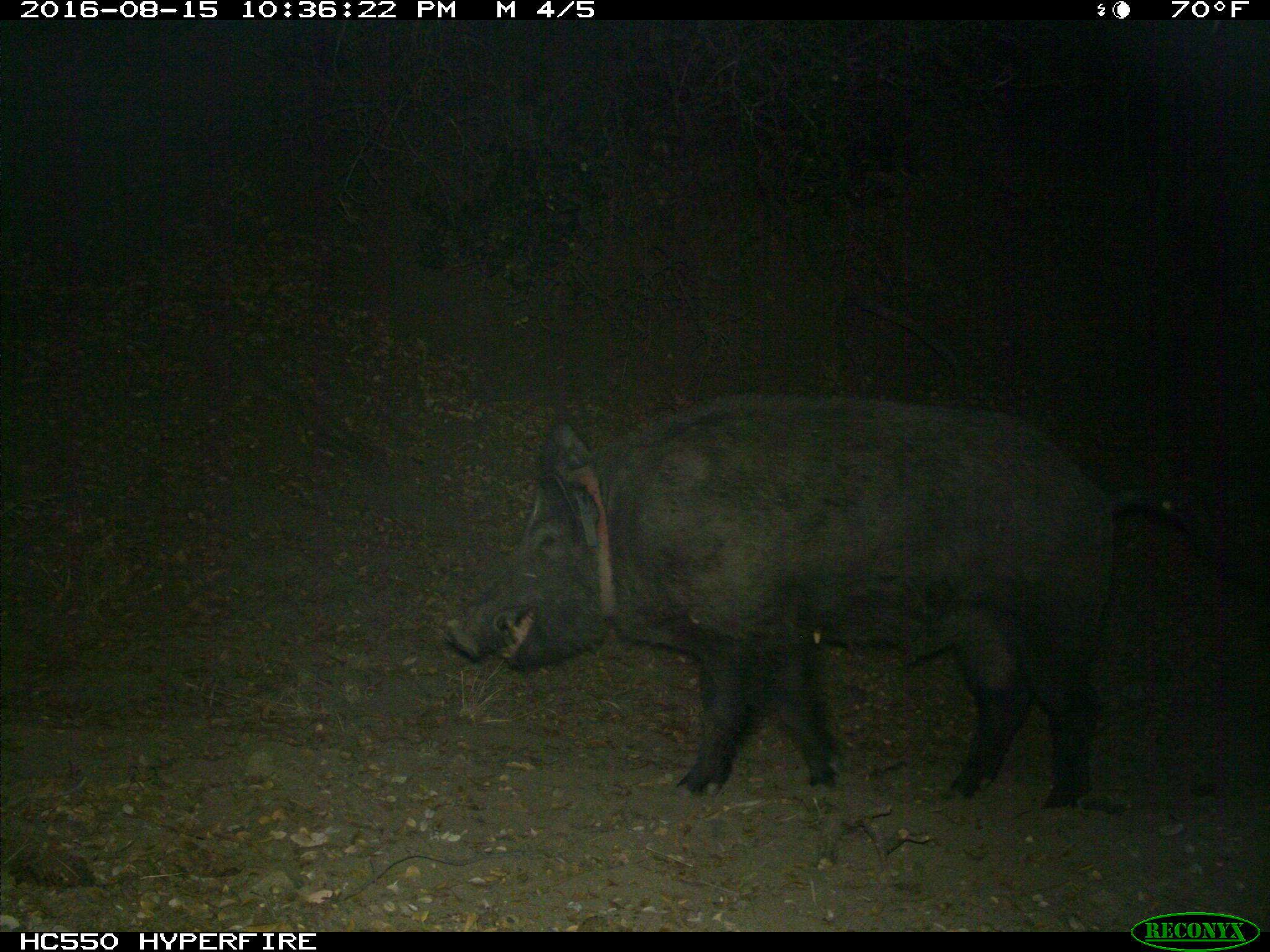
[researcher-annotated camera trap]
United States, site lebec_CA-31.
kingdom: Animalia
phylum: Chordata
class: Mammalia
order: Artiodactyla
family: Suidae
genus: Sus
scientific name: Sus scrofa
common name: wild boar